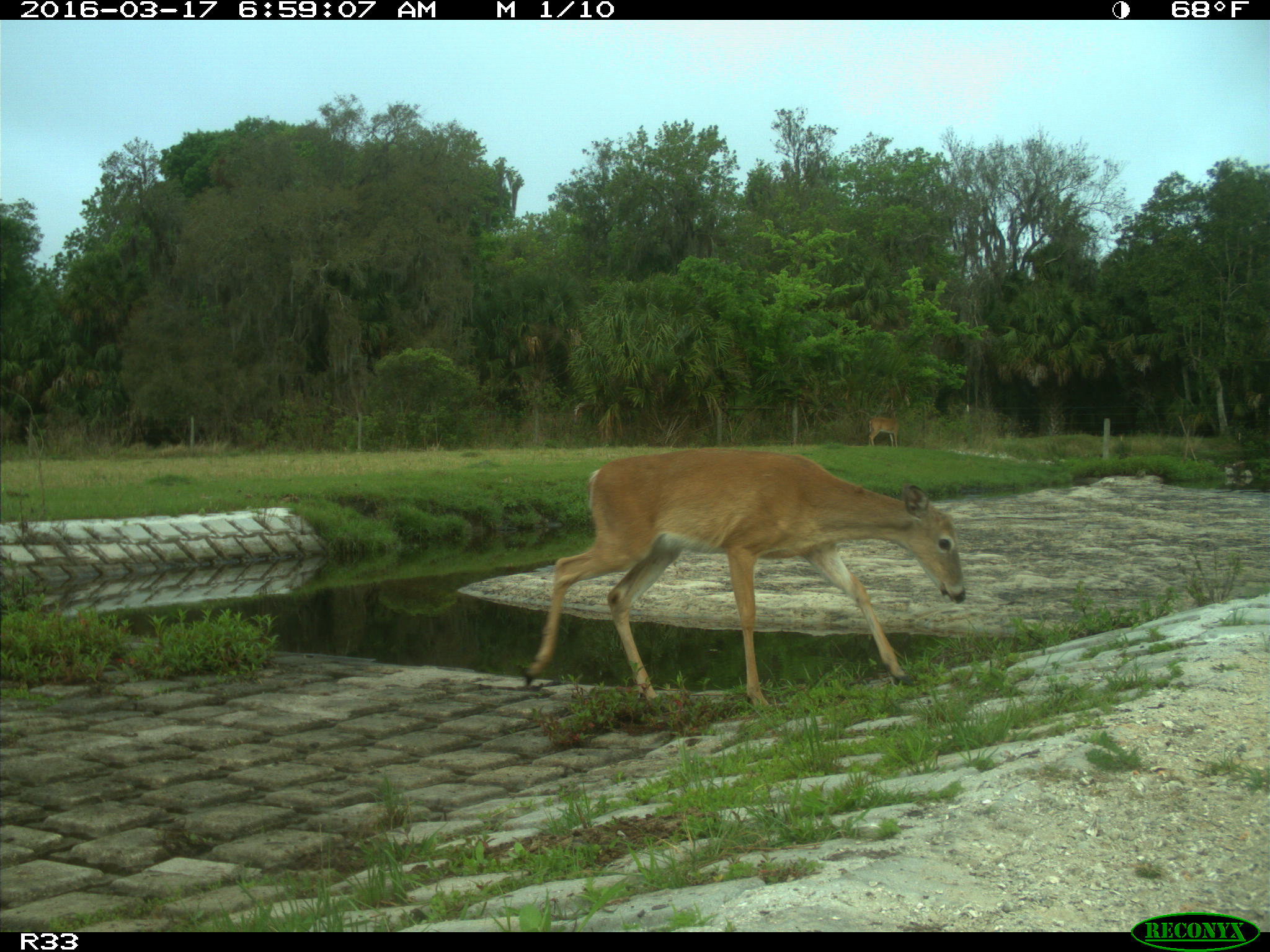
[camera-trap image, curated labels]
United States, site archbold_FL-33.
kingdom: Animalia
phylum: Chordata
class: Mammalia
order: Artiodactyla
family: Cervidae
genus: Odocoileus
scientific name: Odocoileus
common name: deer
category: unidentified deer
Unidentified deer (deer) (Odocoileus).